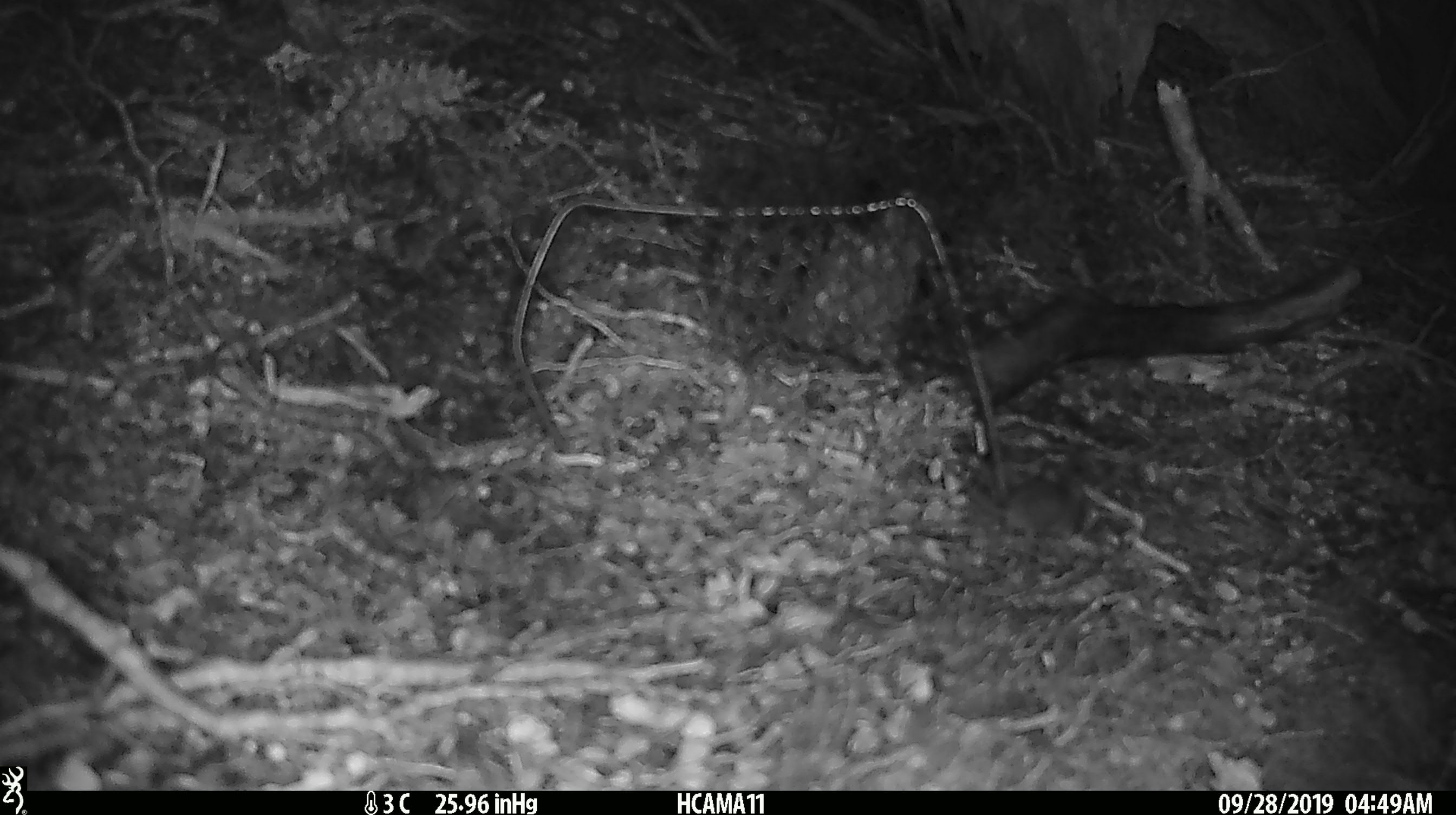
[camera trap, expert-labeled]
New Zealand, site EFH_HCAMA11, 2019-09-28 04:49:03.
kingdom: Animalia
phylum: Chordata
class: Mammalia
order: Rodentia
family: Muridae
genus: Mus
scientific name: Mus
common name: mouse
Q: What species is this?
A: Mouse (Mus).